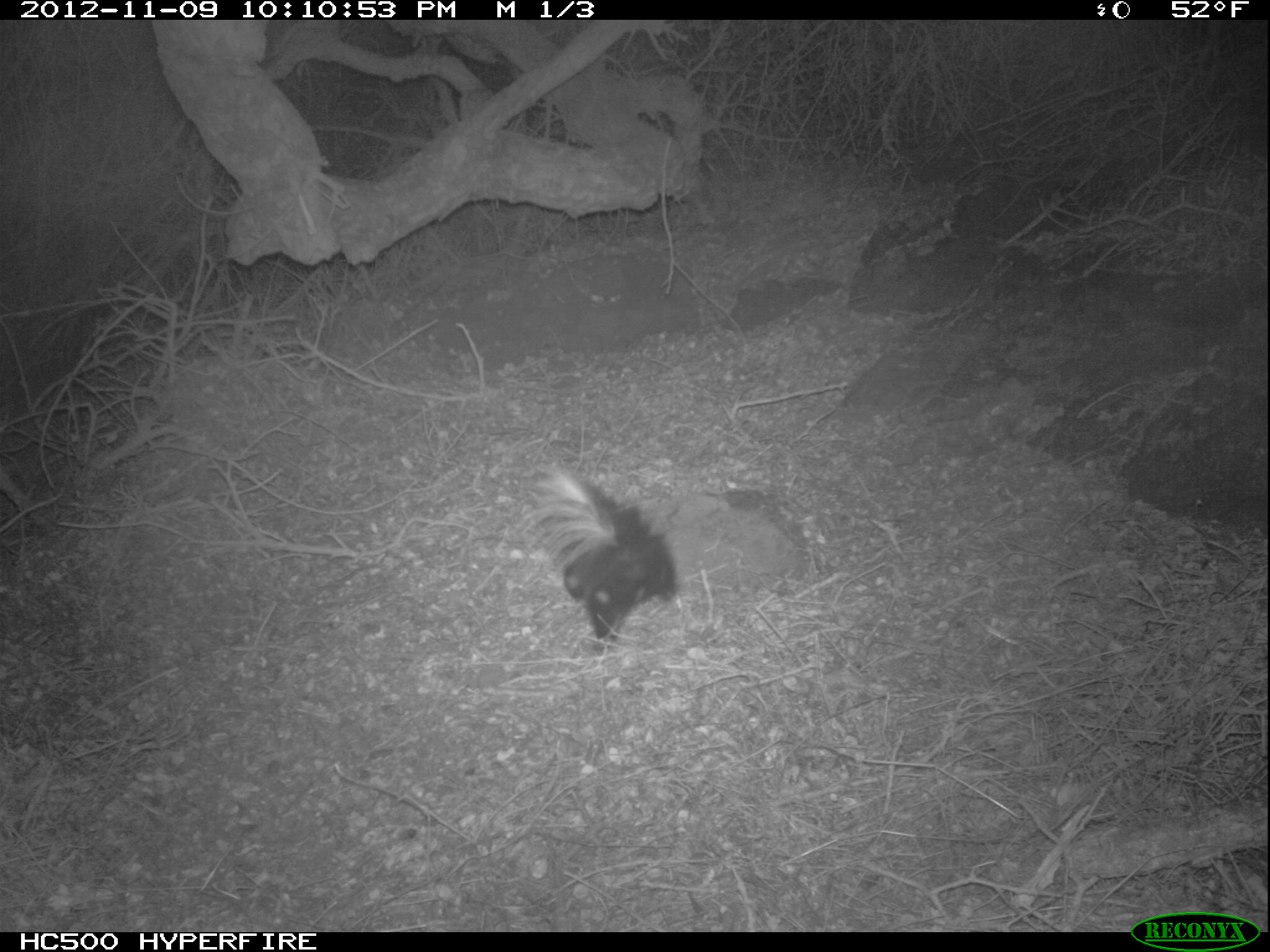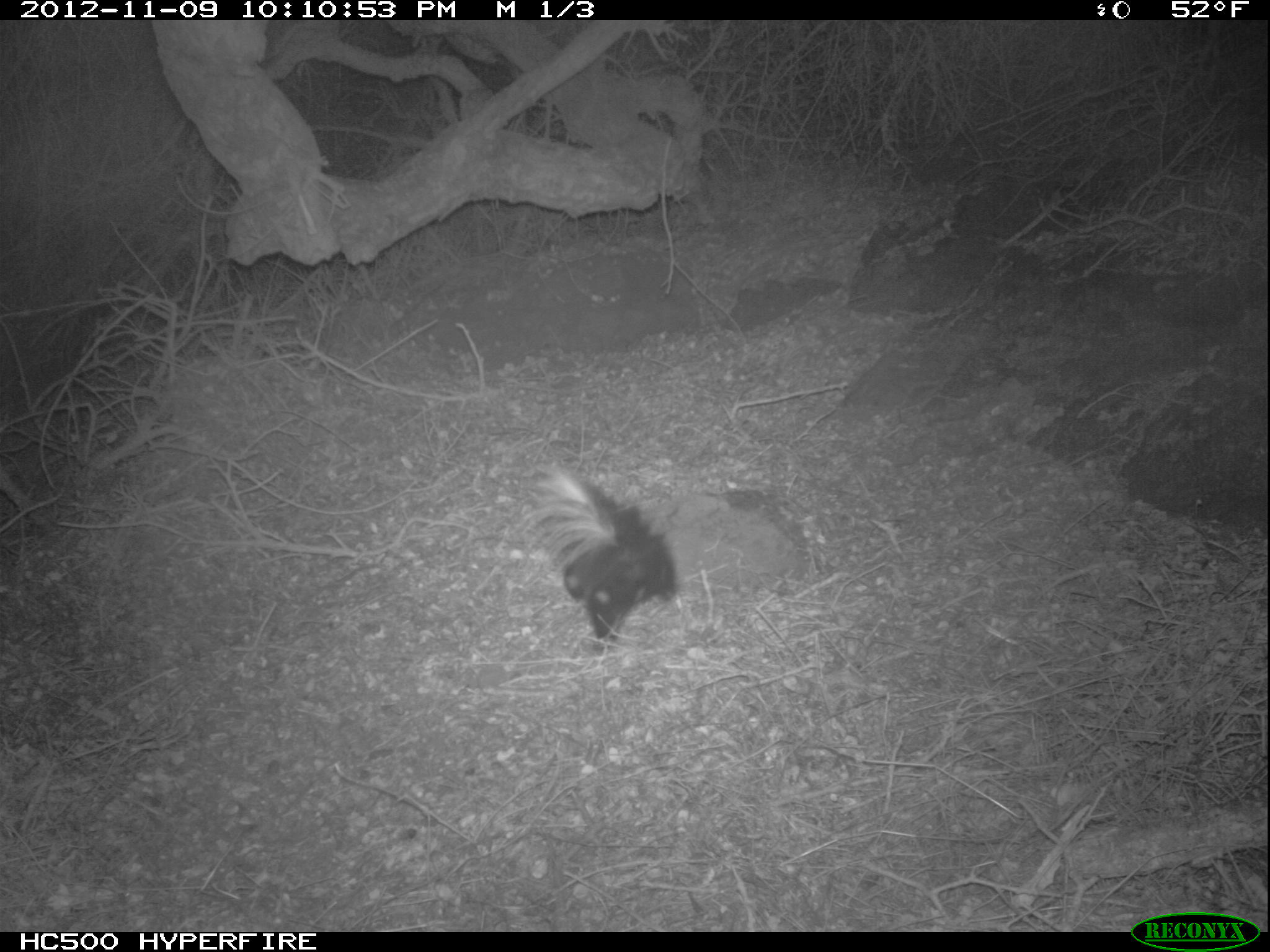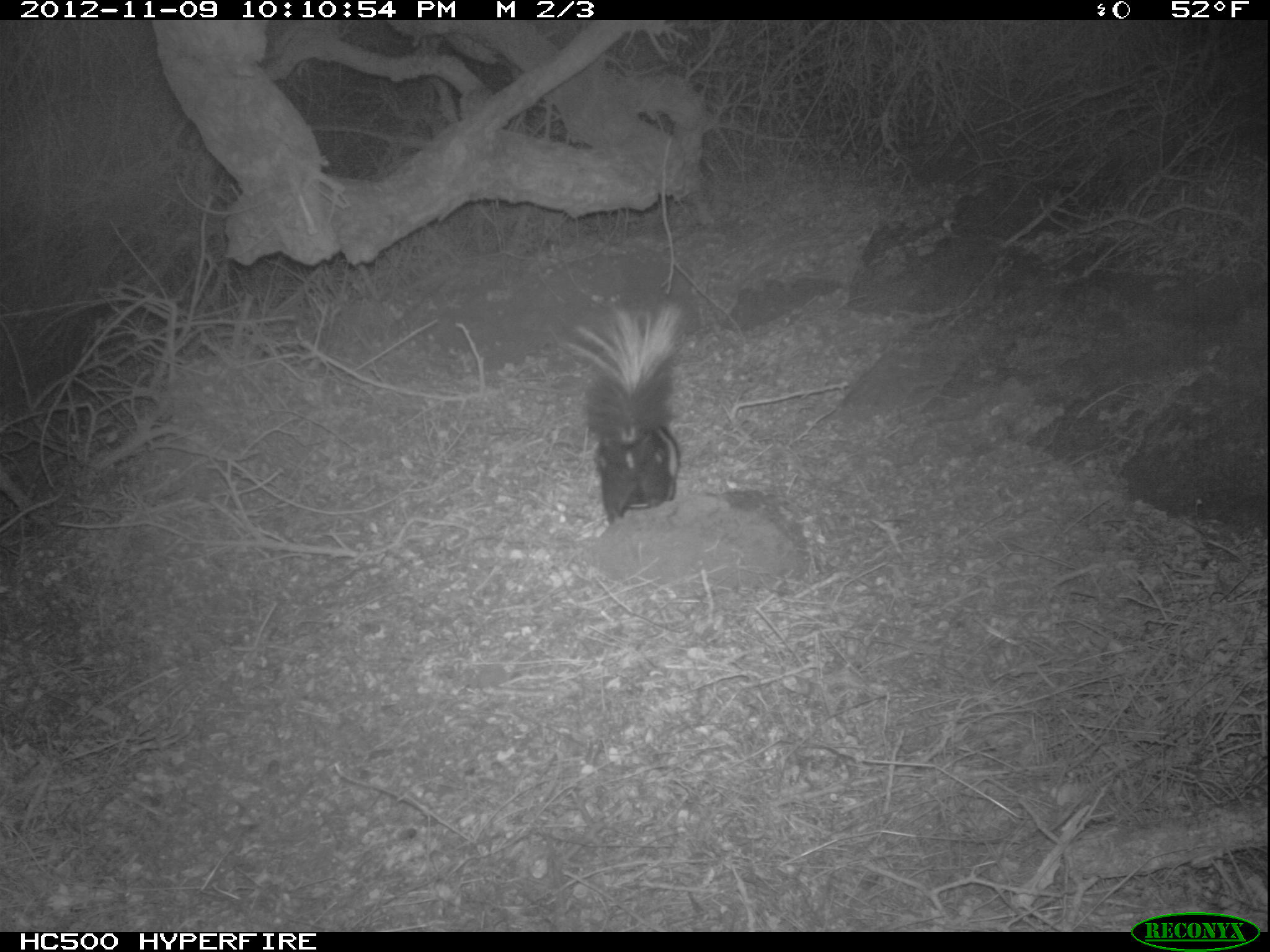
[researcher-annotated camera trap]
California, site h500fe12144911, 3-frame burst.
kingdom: Animalia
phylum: Chordata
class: Mammalia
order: Carnivora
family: Canidae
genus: Urocyon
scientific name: Urocyon littoralis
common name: island fox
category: fox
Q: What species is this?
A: Fox (island fox) (Urocyon littoralis).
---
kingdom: Animalia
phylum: Chordata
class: Mammalia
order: Carnivora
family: Mephitidae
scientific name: Mephitidae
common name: skunk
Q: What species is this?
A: Skunk (Mephitidae).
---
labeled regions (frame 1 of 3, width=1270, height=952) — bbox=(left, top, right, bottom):
fox: bbox=(519, 460, 677, 650)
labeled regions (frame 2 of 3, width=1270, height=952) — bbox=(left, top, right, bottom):
skunk: bbox=(525, 456, 679, 637)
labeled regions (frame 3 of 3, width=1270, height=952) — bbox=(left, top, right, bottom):
skunk: bbox=(566, 301, 682, 524)